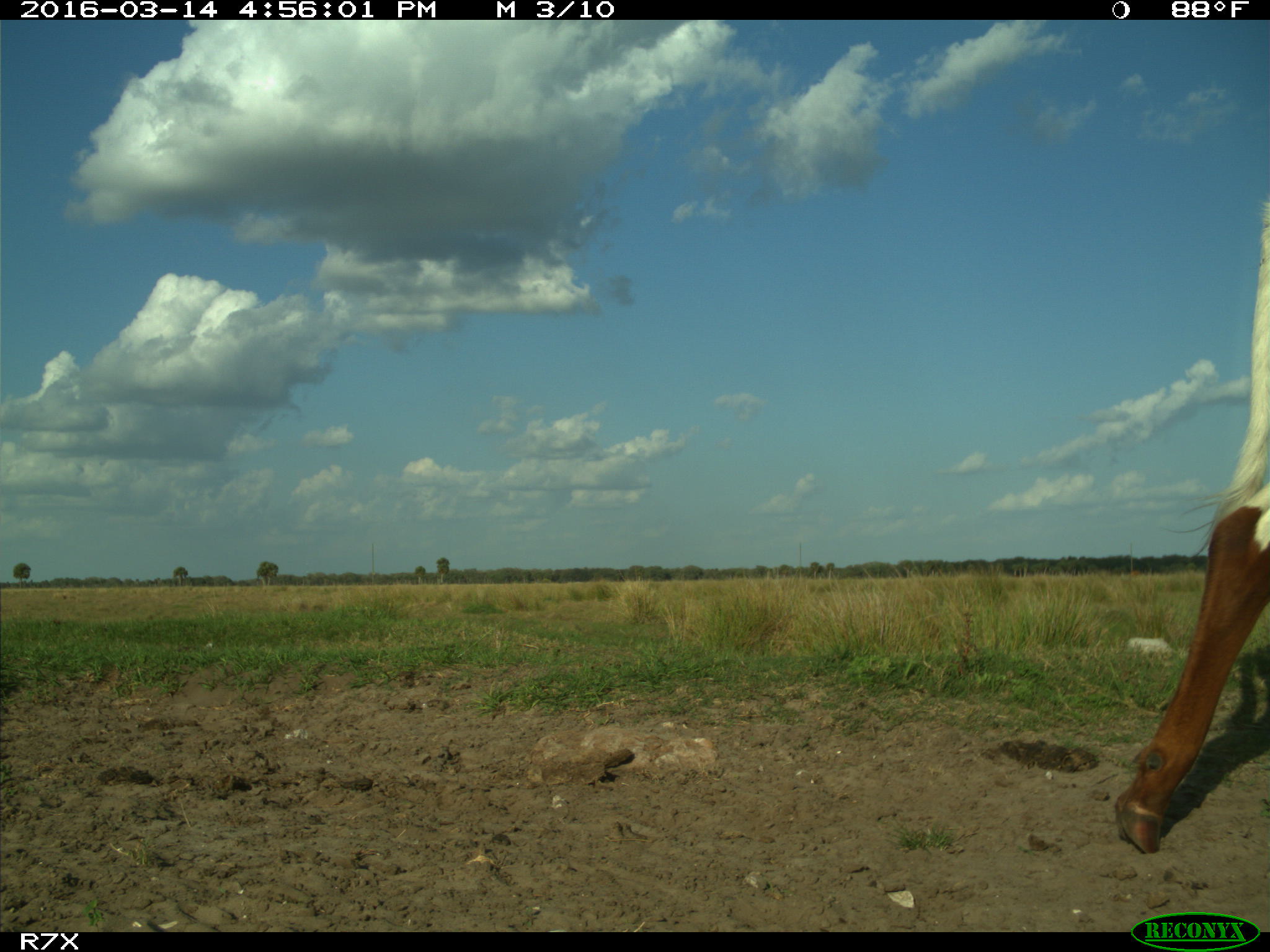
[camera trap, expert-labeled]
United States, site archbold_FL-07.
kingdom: Animalia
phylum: Chordata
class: Mammalia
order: Artiodactyla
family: Bovidae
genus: Bos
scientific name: Bos taurus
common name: domestic cow